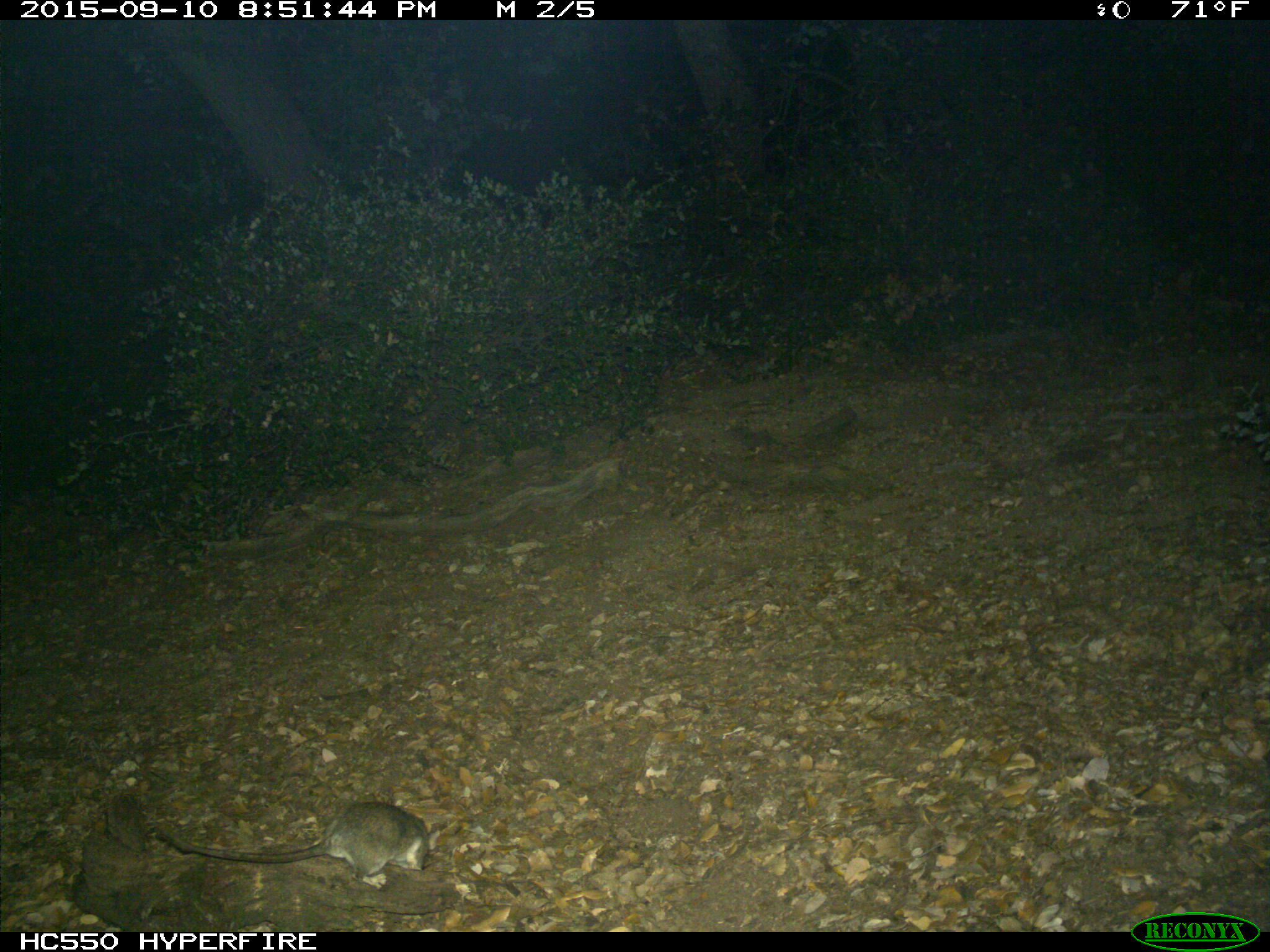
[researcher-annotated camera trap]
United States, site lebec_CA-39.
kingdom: Animalia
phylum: Chordata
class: Mammalia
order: Rodentia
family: Cricetidae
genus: Neotoma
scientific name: Neotoma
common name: pack rat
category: unidentified pack rat